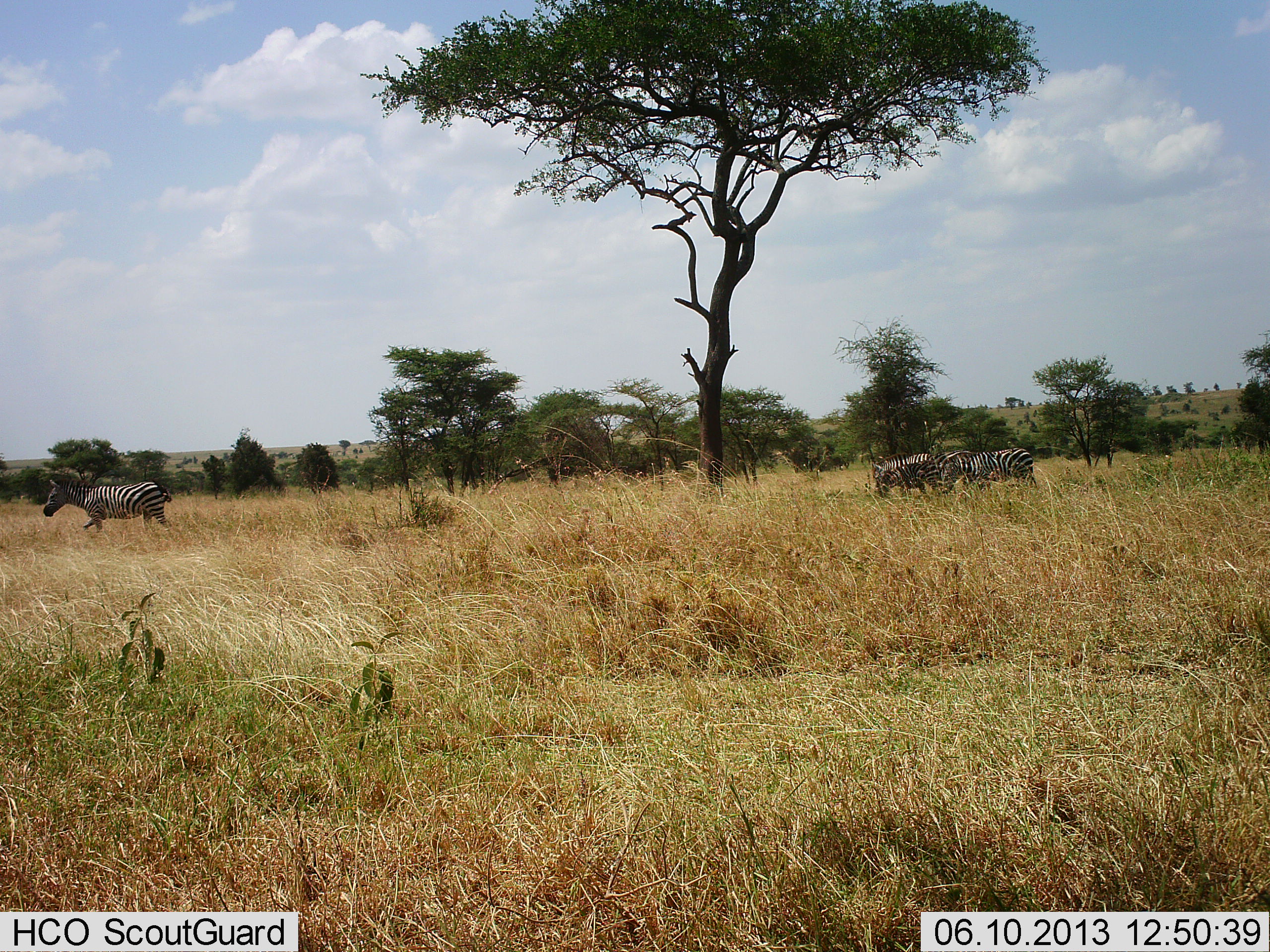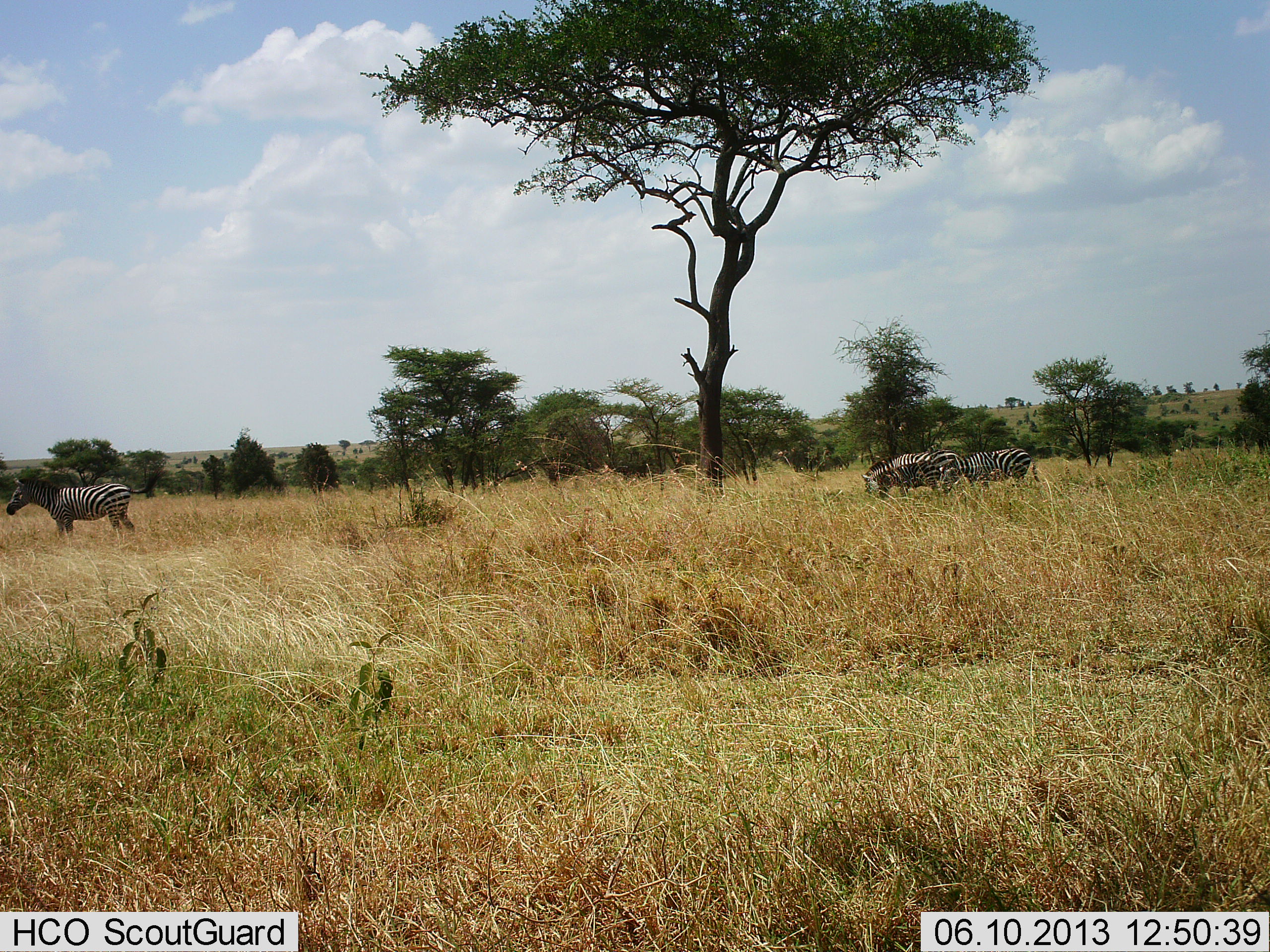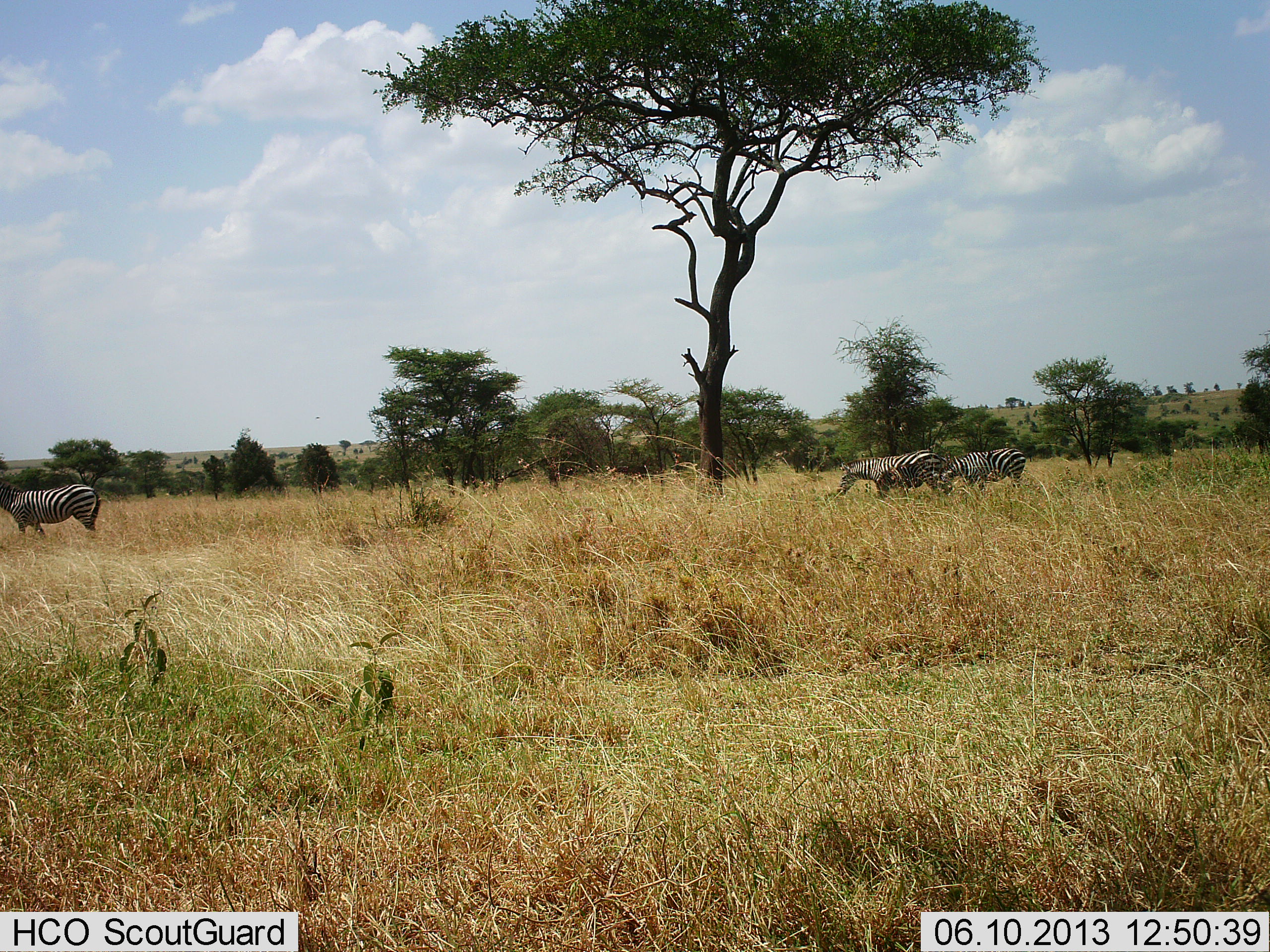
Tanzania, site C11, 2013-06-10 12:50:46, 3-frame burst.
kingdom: Animalia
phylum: Chordata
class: Mammalia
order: Perissodactyla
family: Equidae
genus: Equus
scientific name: Equus quagga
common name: plains zebra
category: zebra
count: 3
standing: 18%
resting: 0%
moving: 91%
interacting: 0%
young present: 0%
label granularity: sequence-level